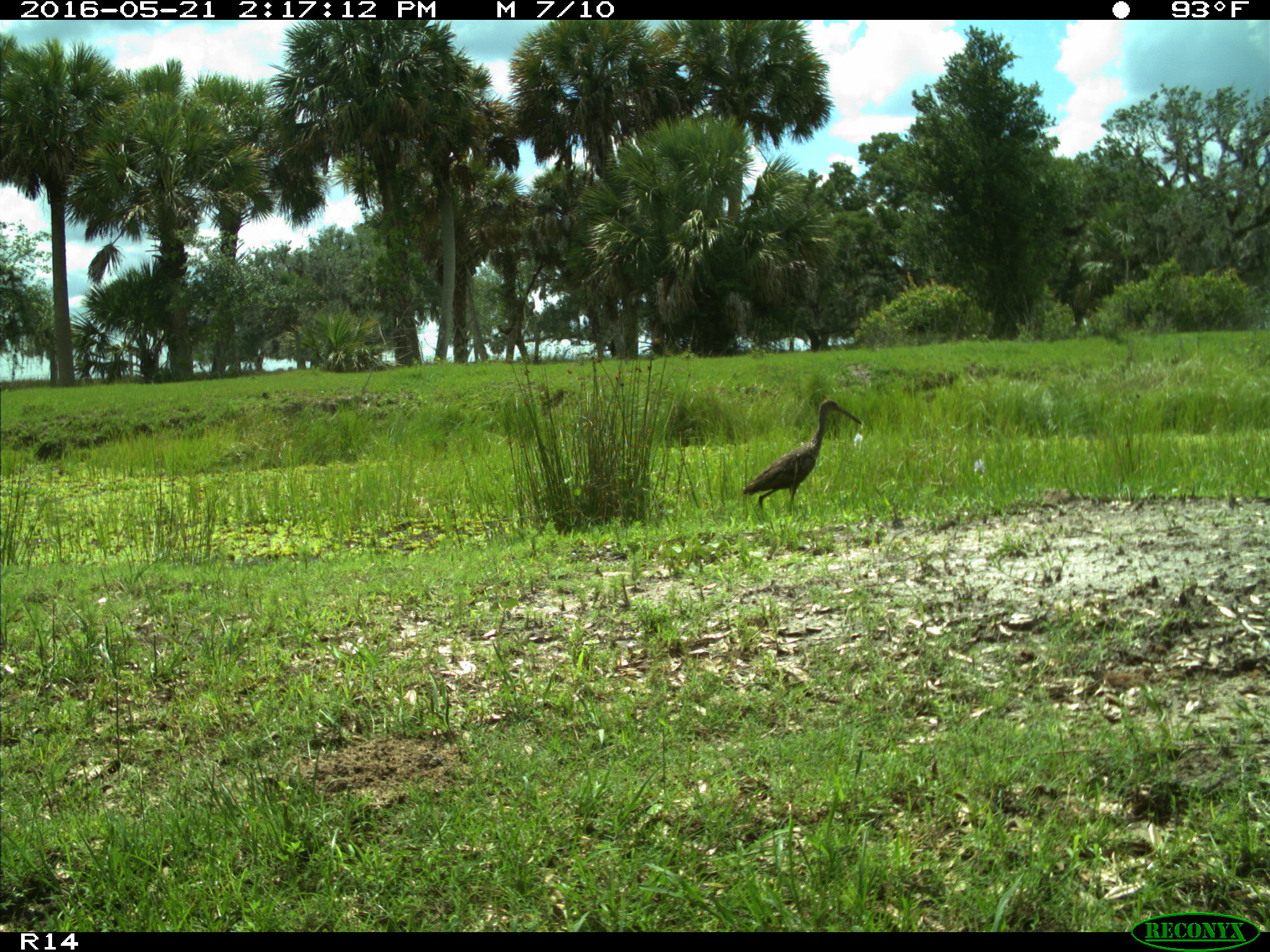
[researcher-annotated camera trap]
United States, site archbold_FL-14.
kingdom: Animalia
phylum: Chordata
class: Aves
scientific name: Aves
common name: birds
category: unidentified bird